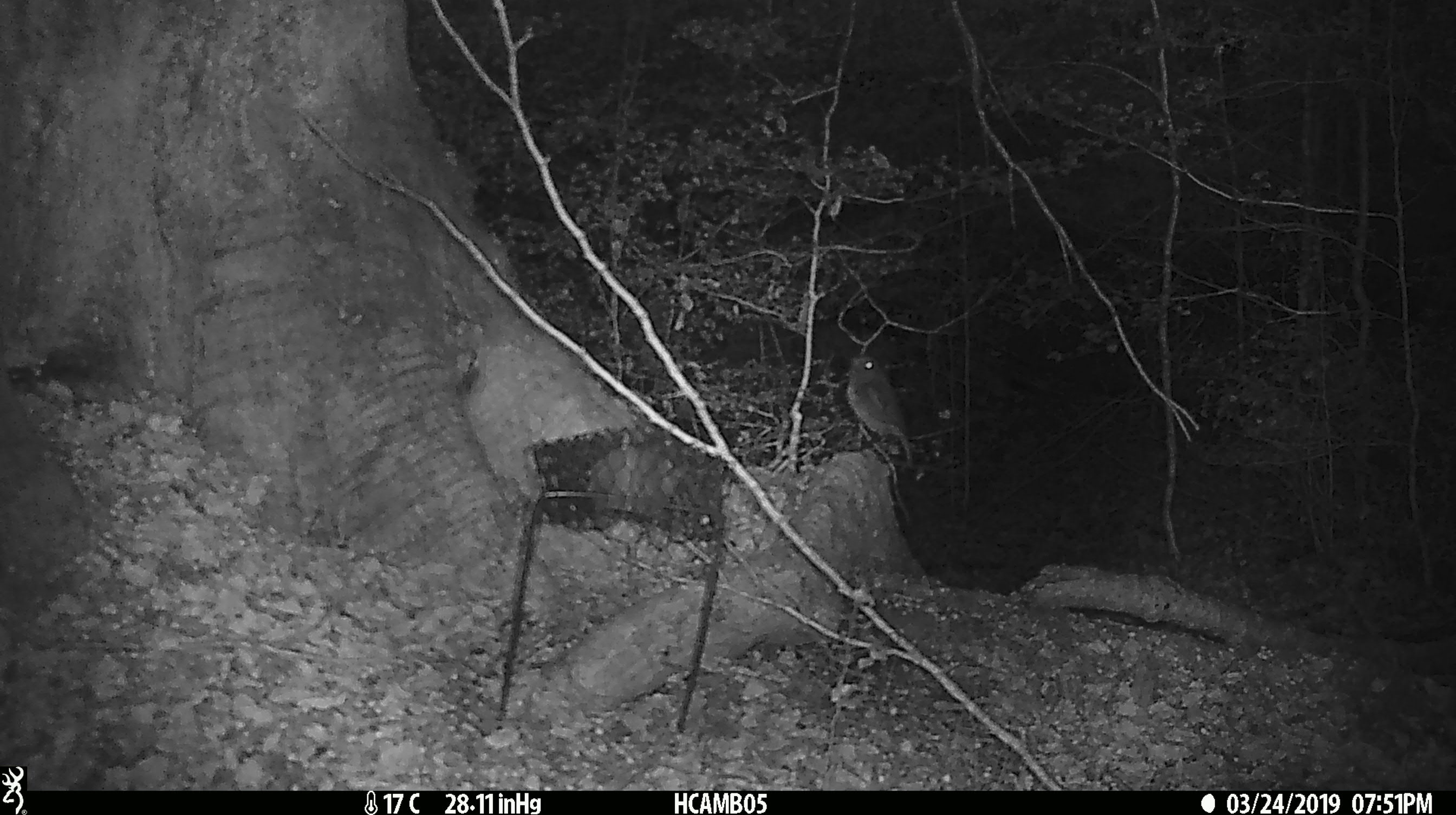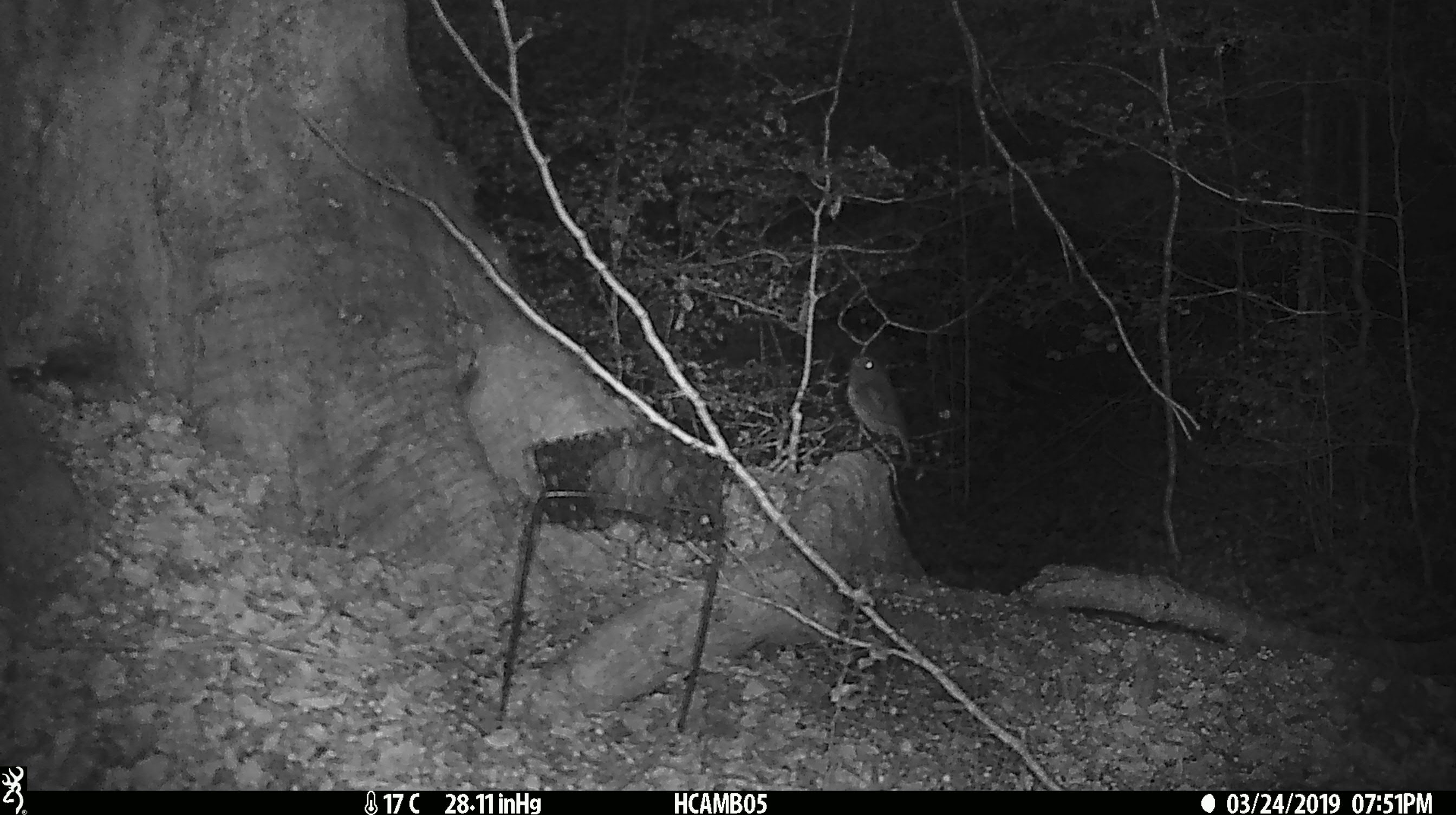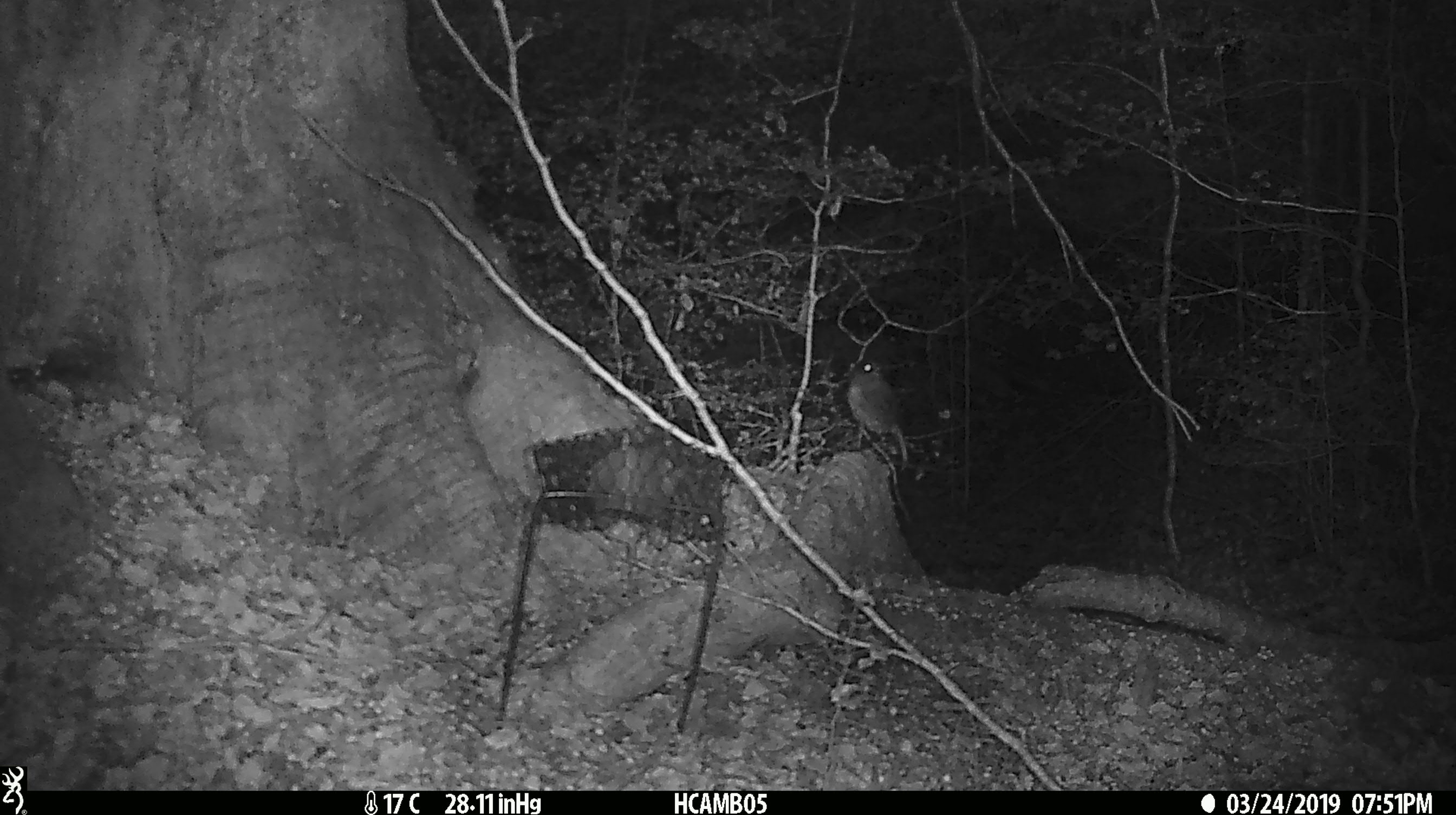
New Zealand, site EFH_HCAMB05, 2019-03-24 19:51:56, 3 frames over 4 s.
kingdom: Animalia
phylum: Chordata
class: Aves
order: Passeriformes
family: Petroicidae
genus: Petroica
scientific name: Petroica australis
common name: new zealand robin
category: robin